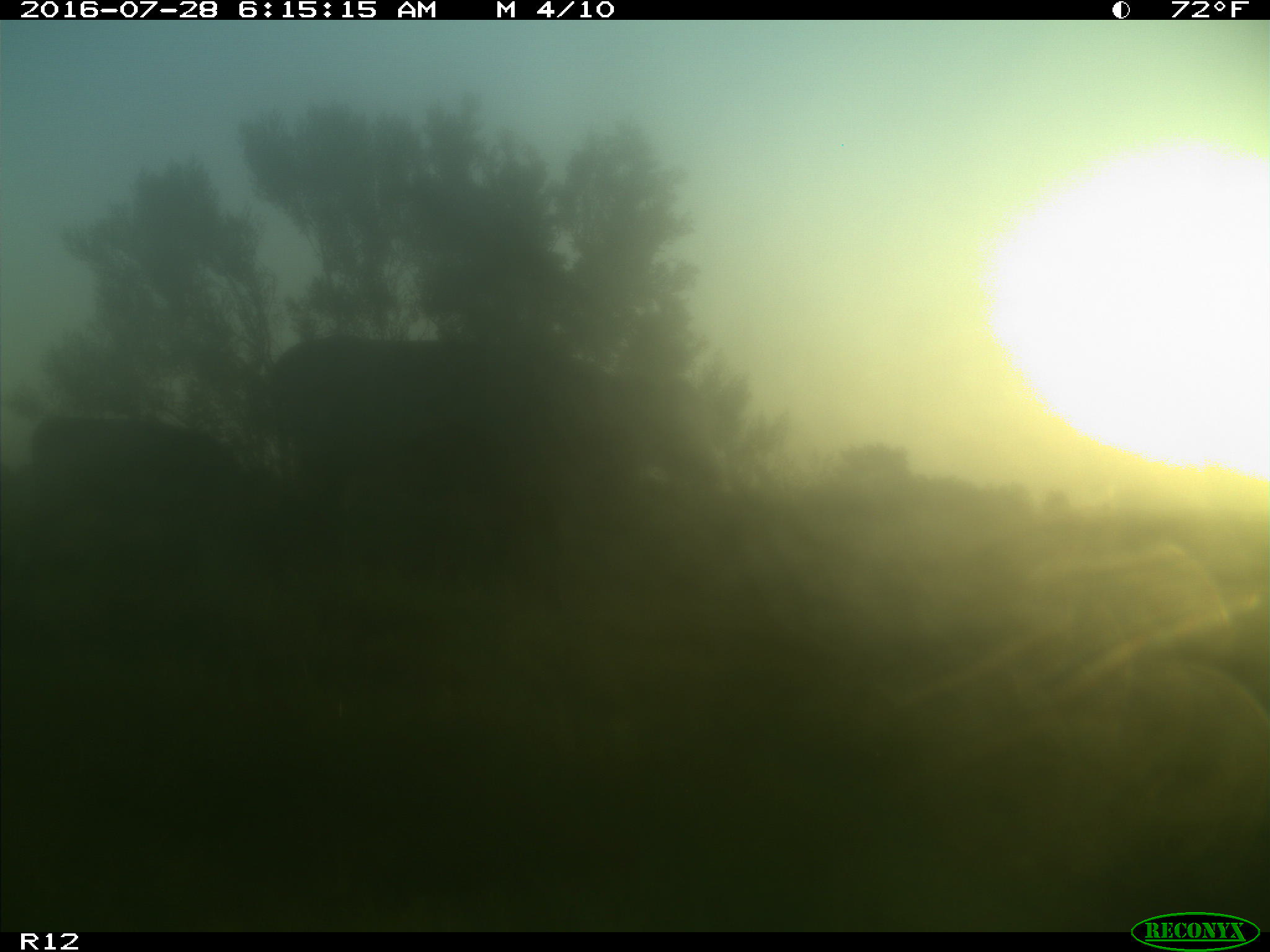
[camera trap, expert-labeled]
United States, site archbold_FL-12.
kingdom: Animalia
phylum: Chordata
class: Mammalia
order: Artiodactyla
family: Bovidae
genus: Bos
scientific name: Bos taurus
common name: domestic cow